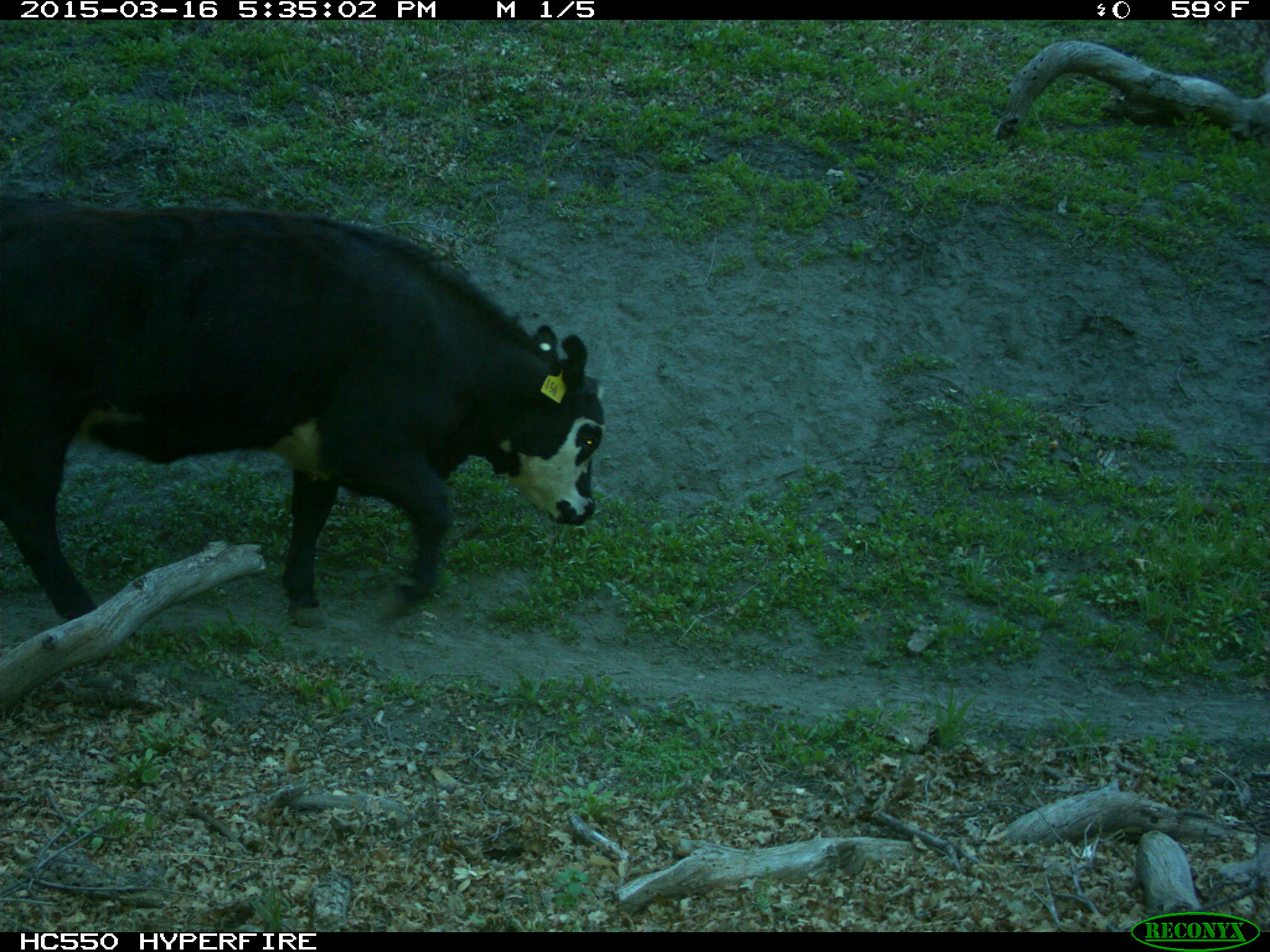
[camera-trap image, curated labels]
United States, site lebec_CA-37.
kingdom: Animalia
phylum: Chordata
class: Mammalia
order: Artiodactyla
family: Bovidae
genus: Bos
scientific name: Bos taurus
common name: domestic cow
Bos taurus (domestic cow).